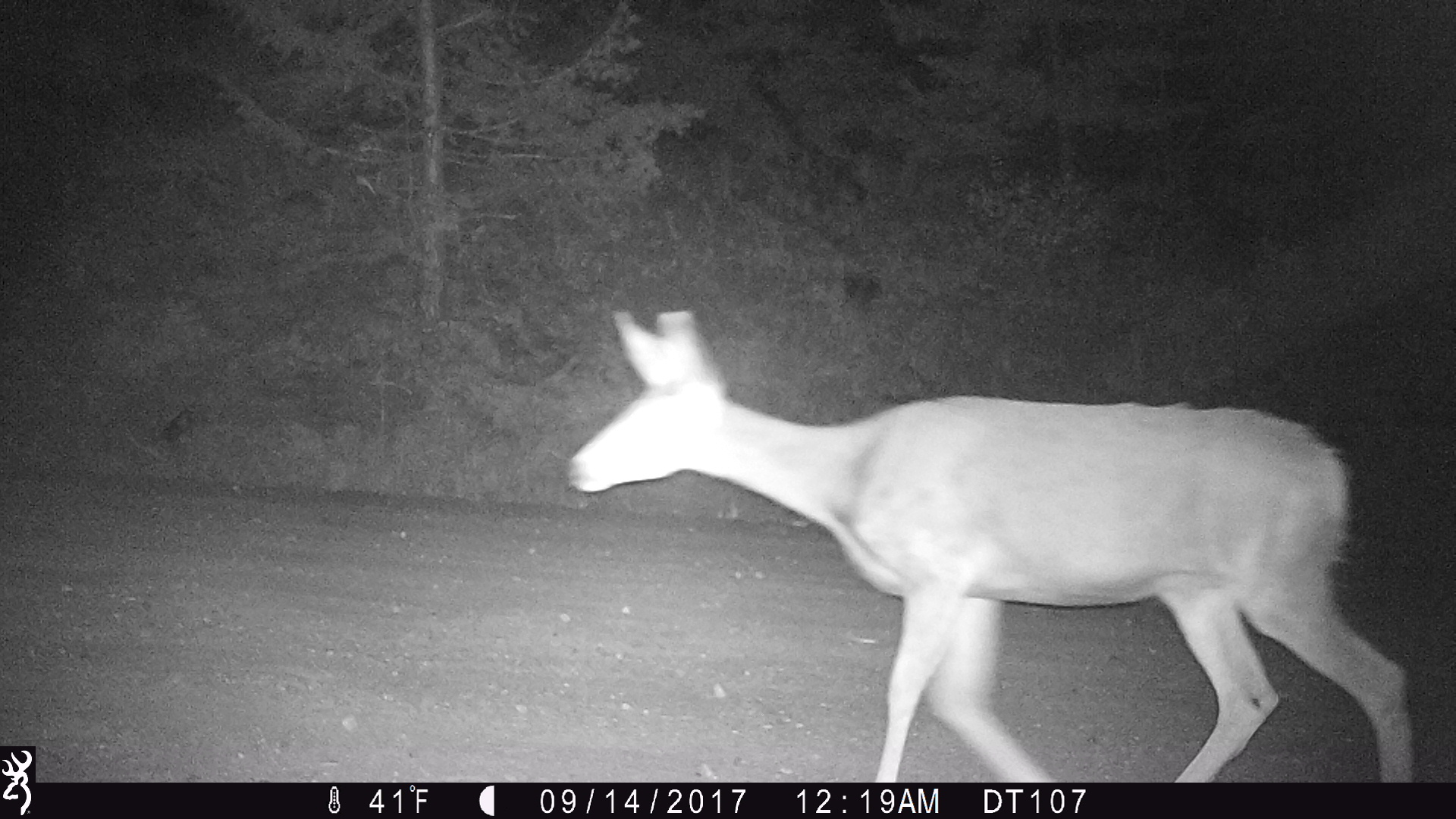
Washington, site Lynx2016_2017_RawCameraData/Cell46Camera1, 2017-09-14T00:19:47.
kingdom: Animalia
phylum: Chordata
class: Mammalia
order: Artiodactyla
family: Cervidae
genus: Odocoileus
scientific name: Odocoileus hemionus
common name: mule deer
Odocoileus hemionus (mule deer). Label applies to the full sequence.